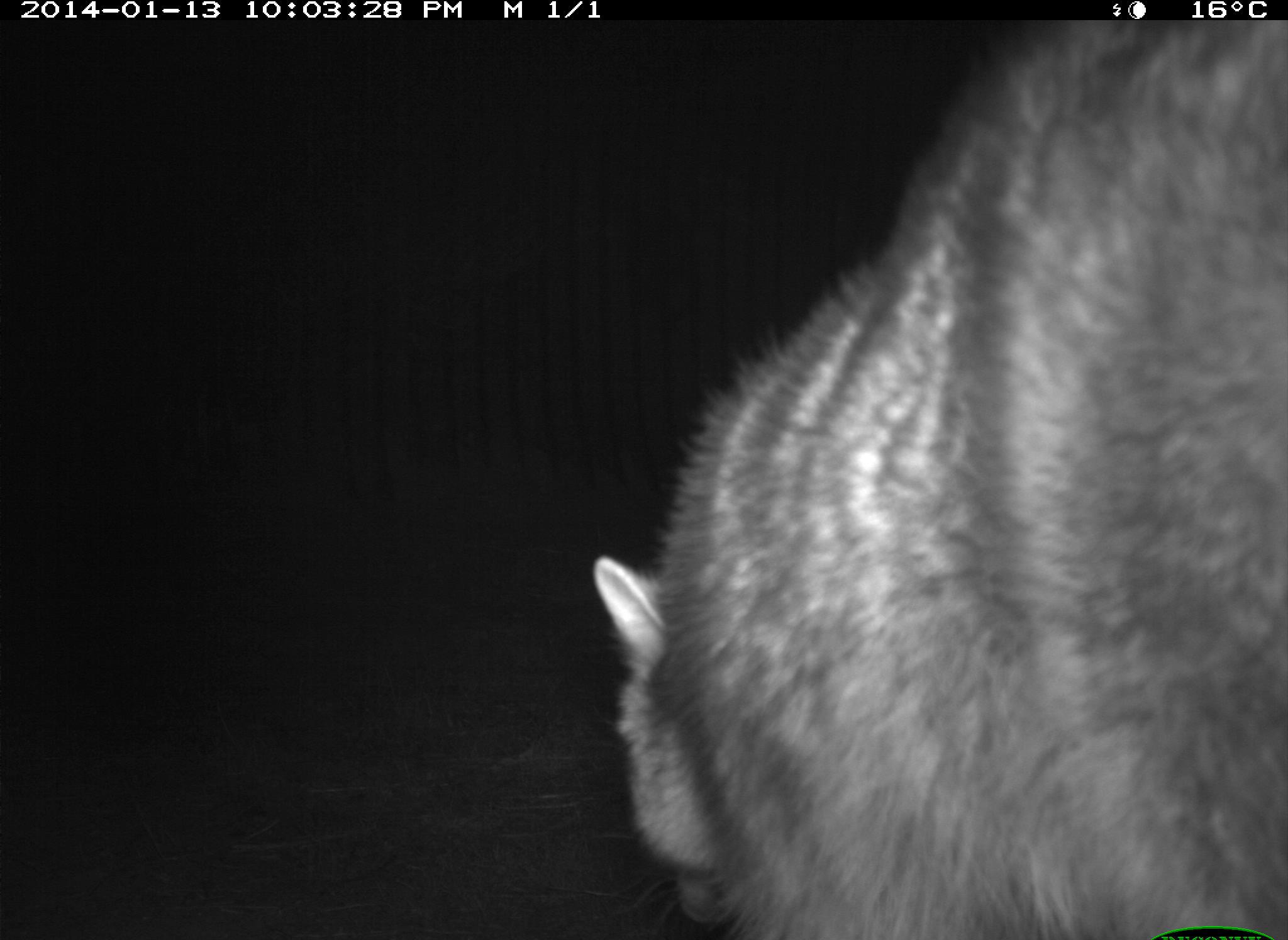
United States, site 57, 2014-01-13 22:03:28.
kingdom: Animalia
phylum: Chordata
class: Mammalia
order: Carnivora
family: Procyonidae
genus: Procyon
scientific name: Procyon lotor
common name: raccoon